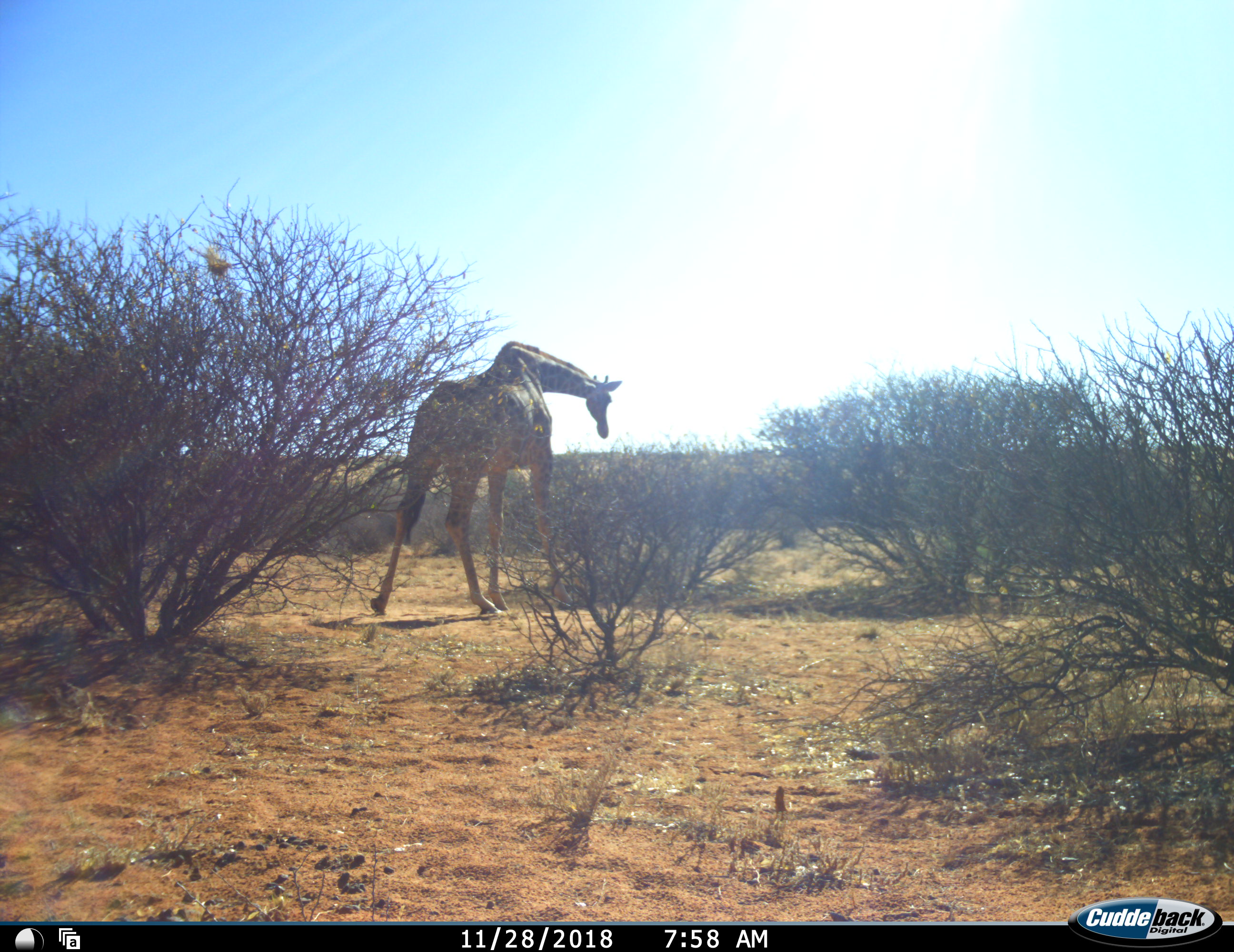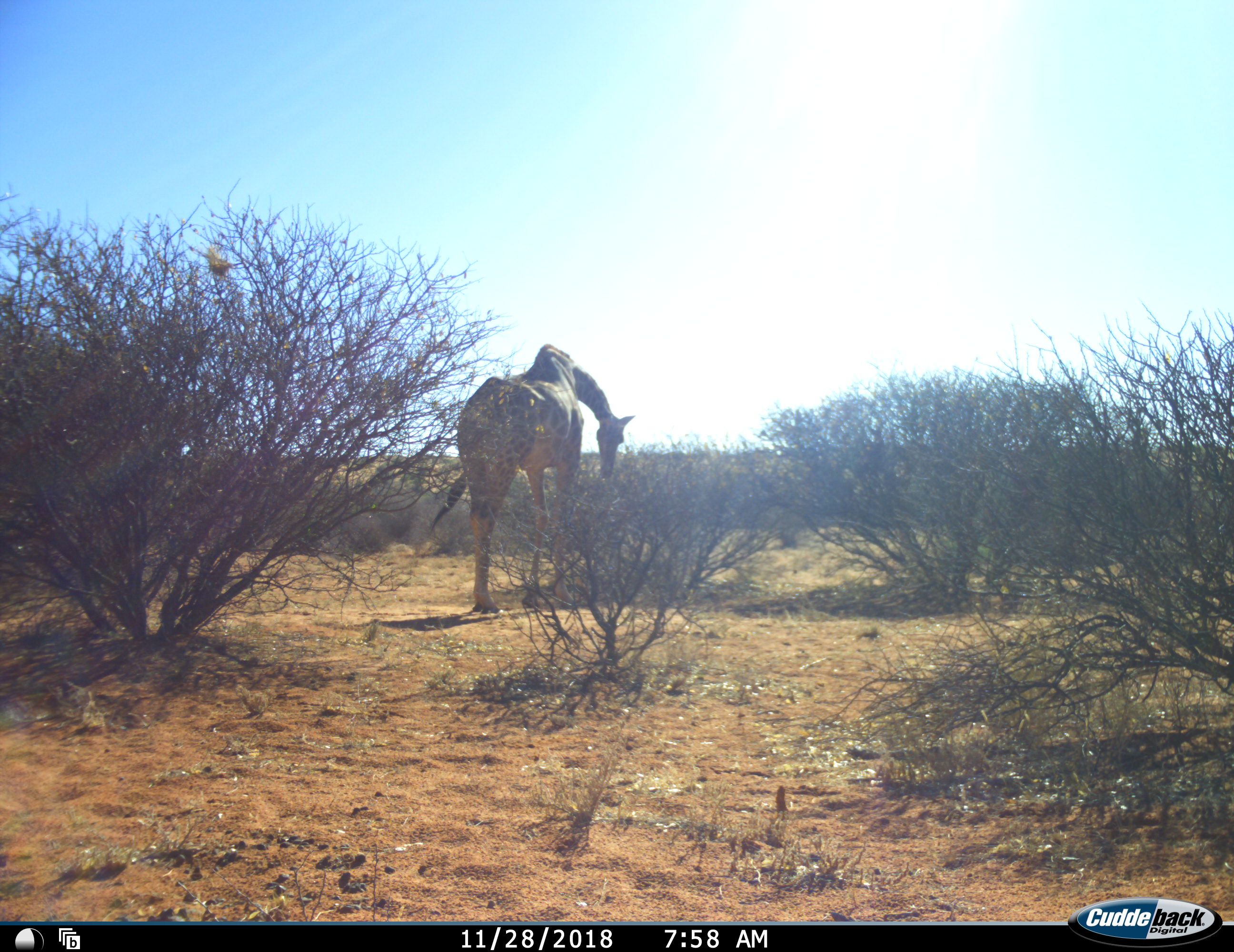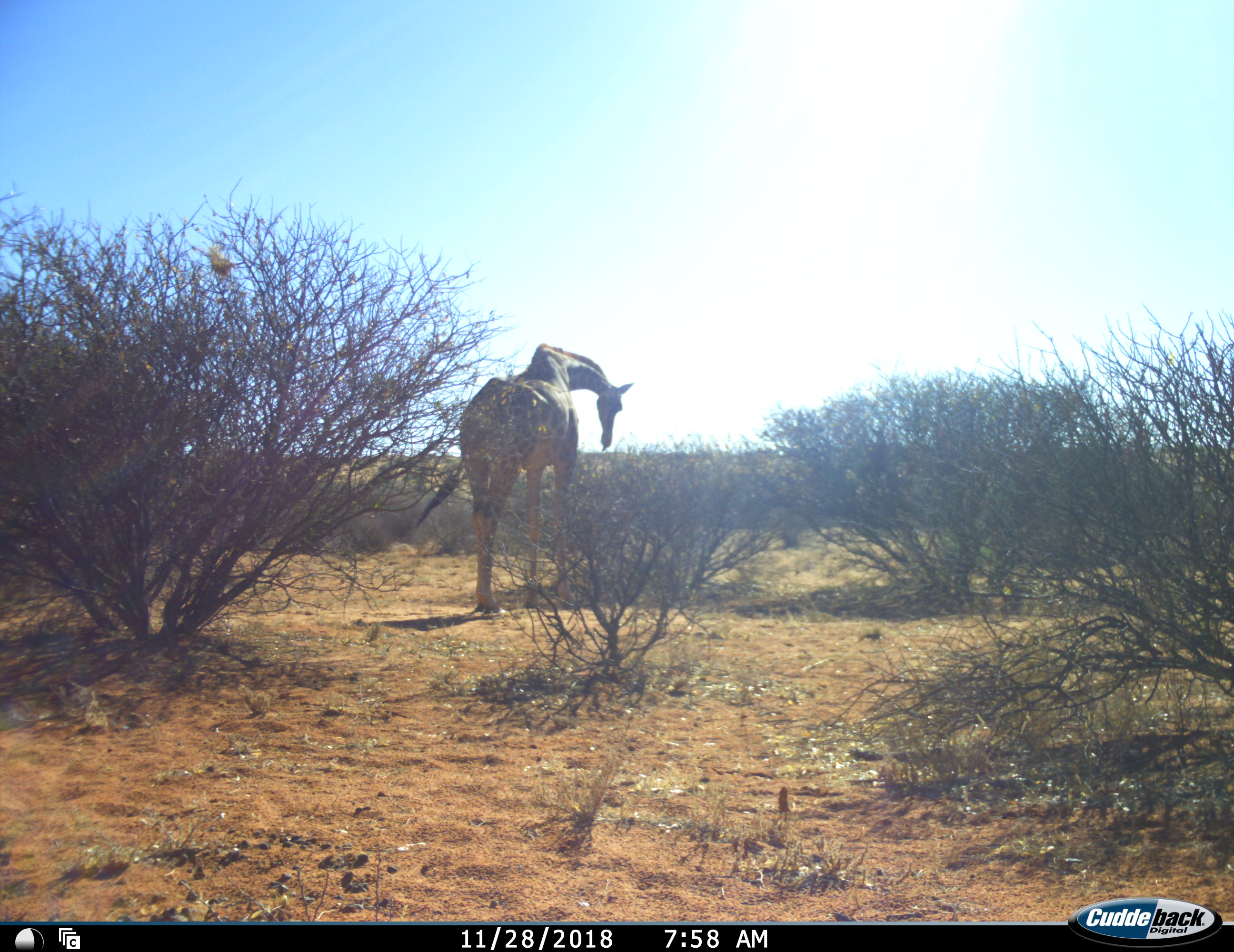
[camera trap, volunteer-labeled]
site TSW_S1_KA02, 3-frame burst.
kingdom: Animalia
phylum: Chordata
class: Mammalia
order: Artiodactyla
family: Giraffidae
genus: Giraffa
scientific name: Giraffa camelopardalis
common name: giraffe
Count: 1.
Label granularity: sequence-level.